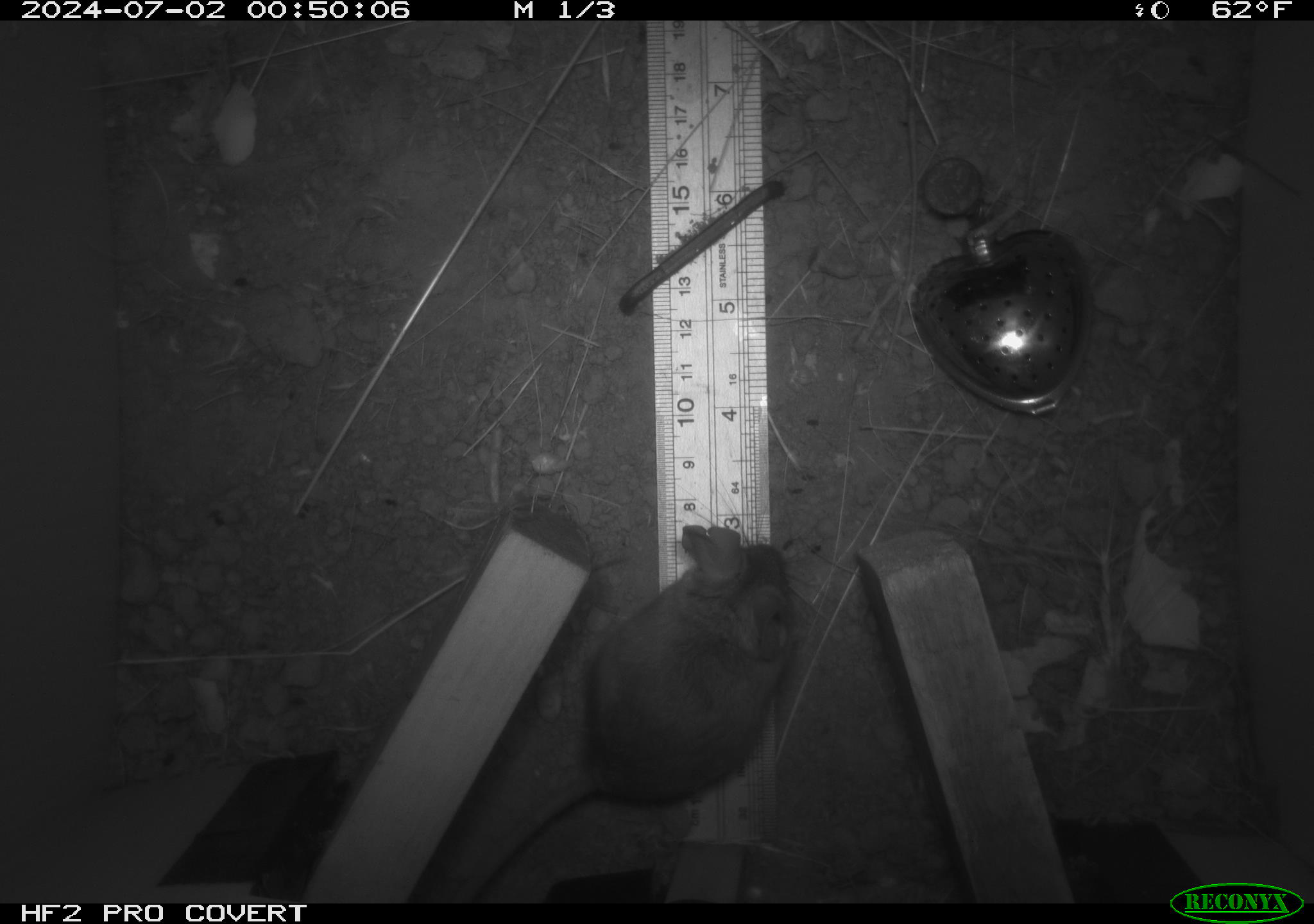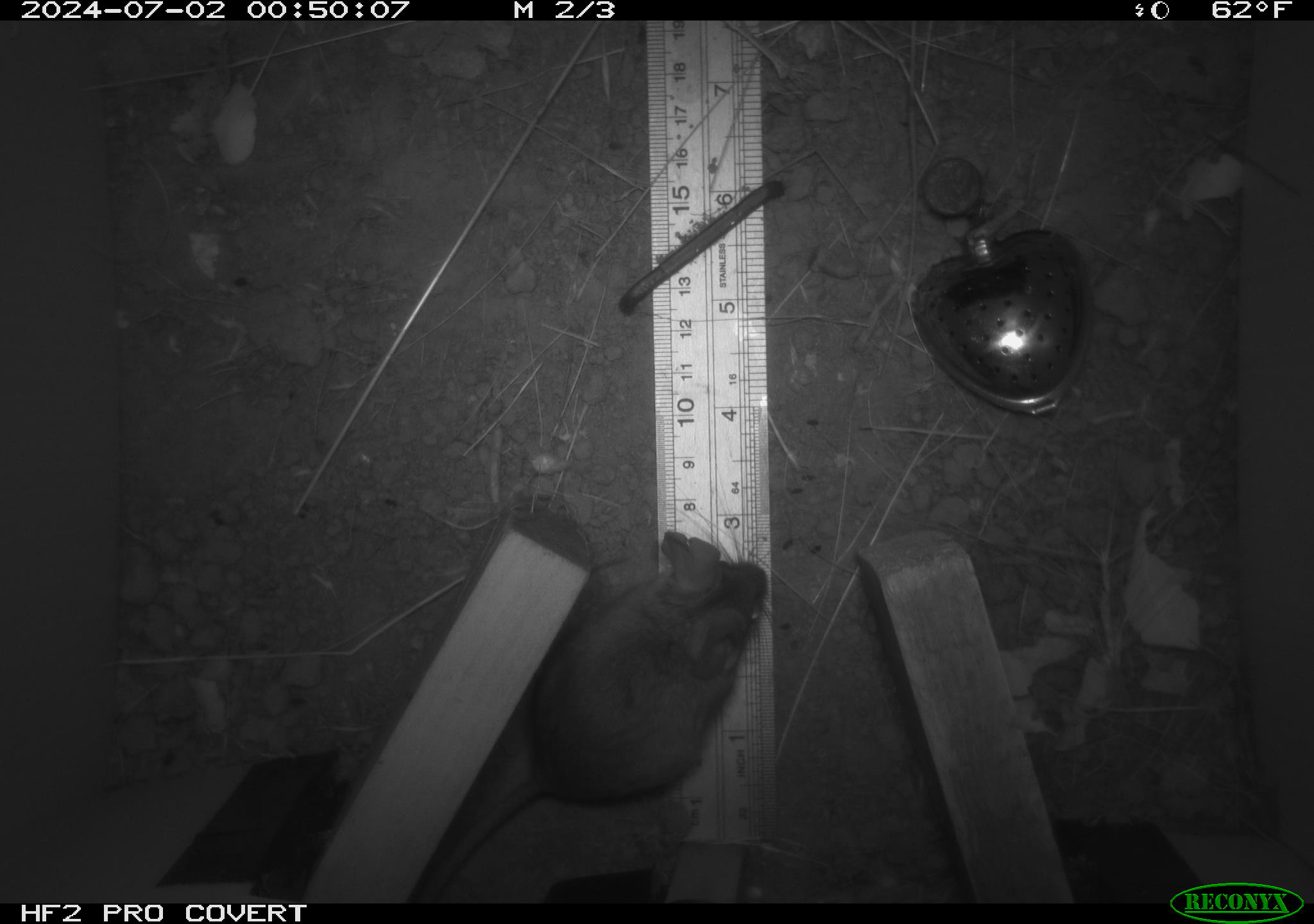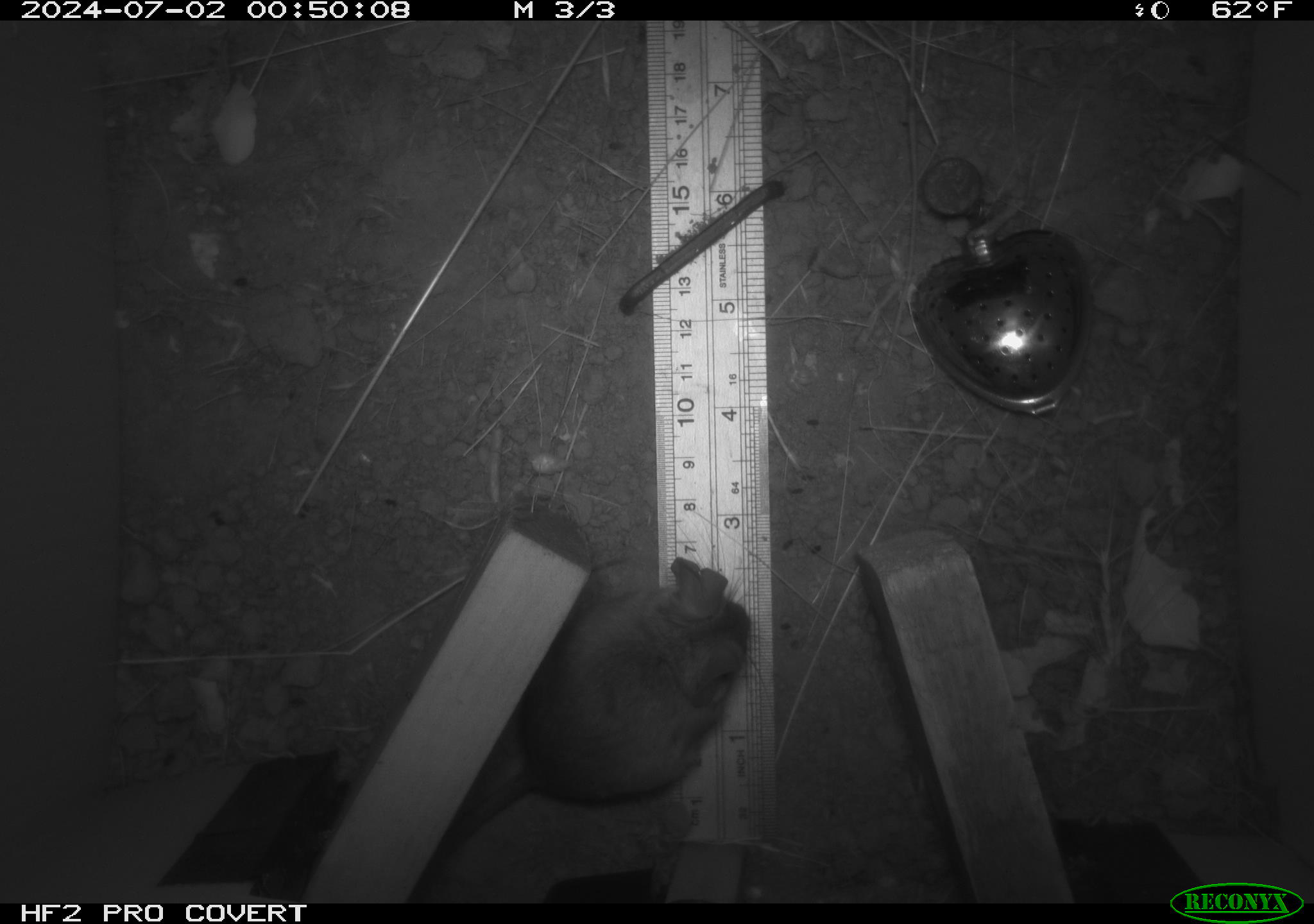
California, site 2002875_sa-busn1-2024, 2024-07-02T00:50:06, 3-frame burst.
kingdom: Animalia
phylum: Chordata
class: Mammalia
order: Rodentia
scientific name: Rodentia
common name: rodent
Rodent (Rodentia).